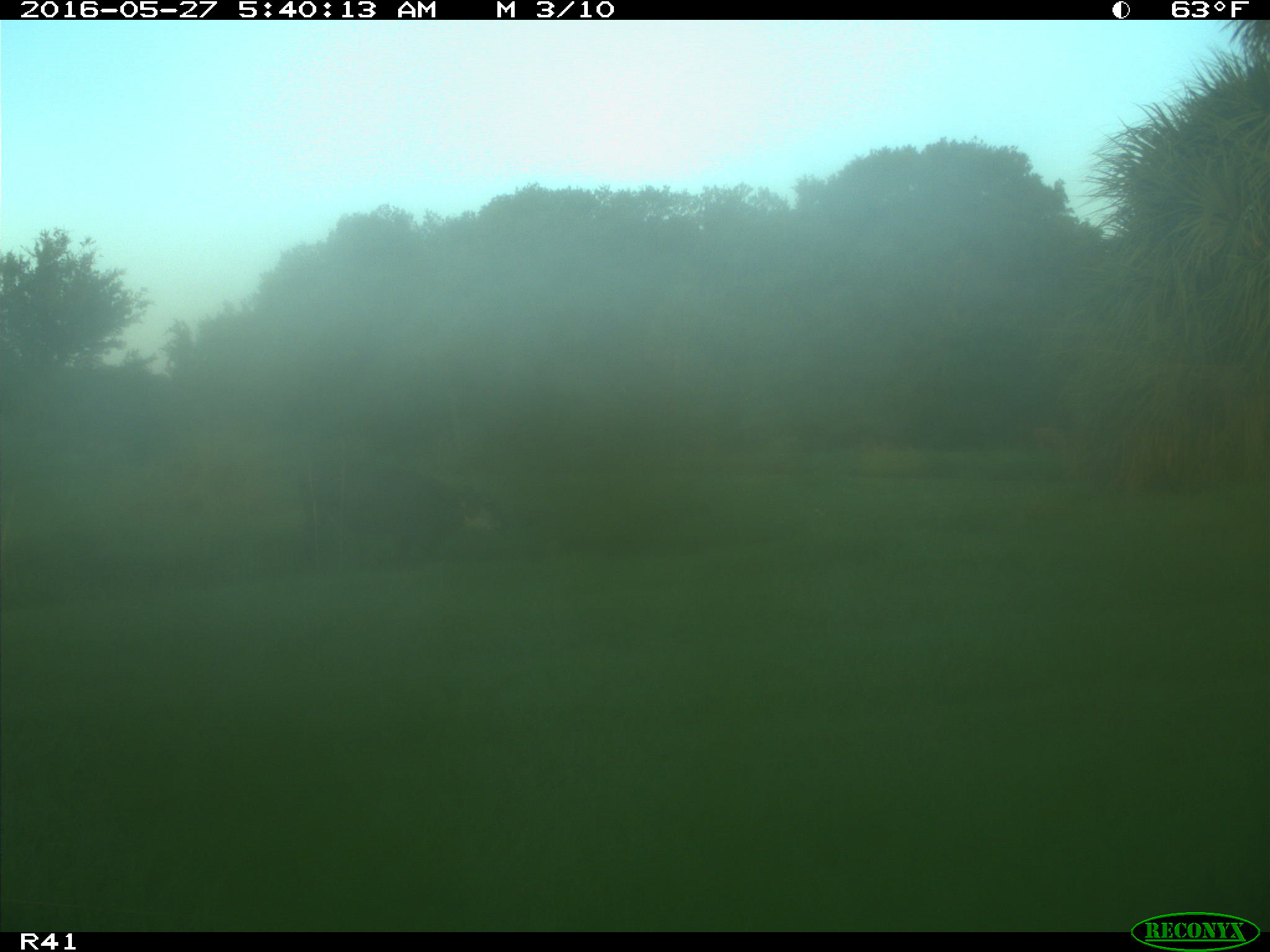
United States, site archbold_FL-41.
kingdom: Animalia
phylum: Chordata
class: Mammalia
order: Artiodactyla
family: Bovidae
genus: Bos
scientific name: Bos taurus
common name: domestic cow